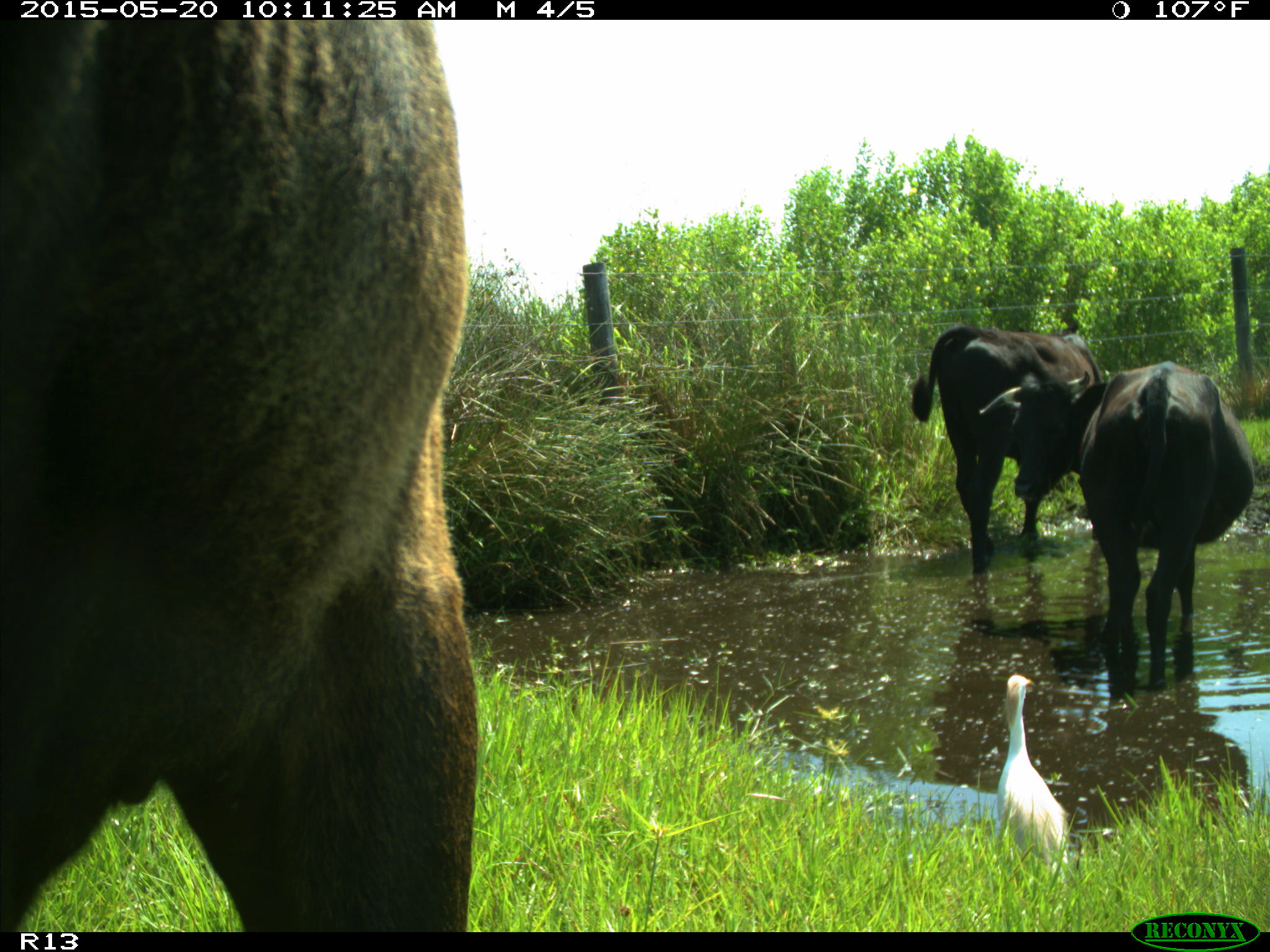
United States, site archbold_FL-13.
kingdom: Animalia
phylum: Chordata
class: Mammalia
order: Artiodactyla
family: Bovidae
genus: Bos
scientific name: Bos taurus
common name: domestic cow